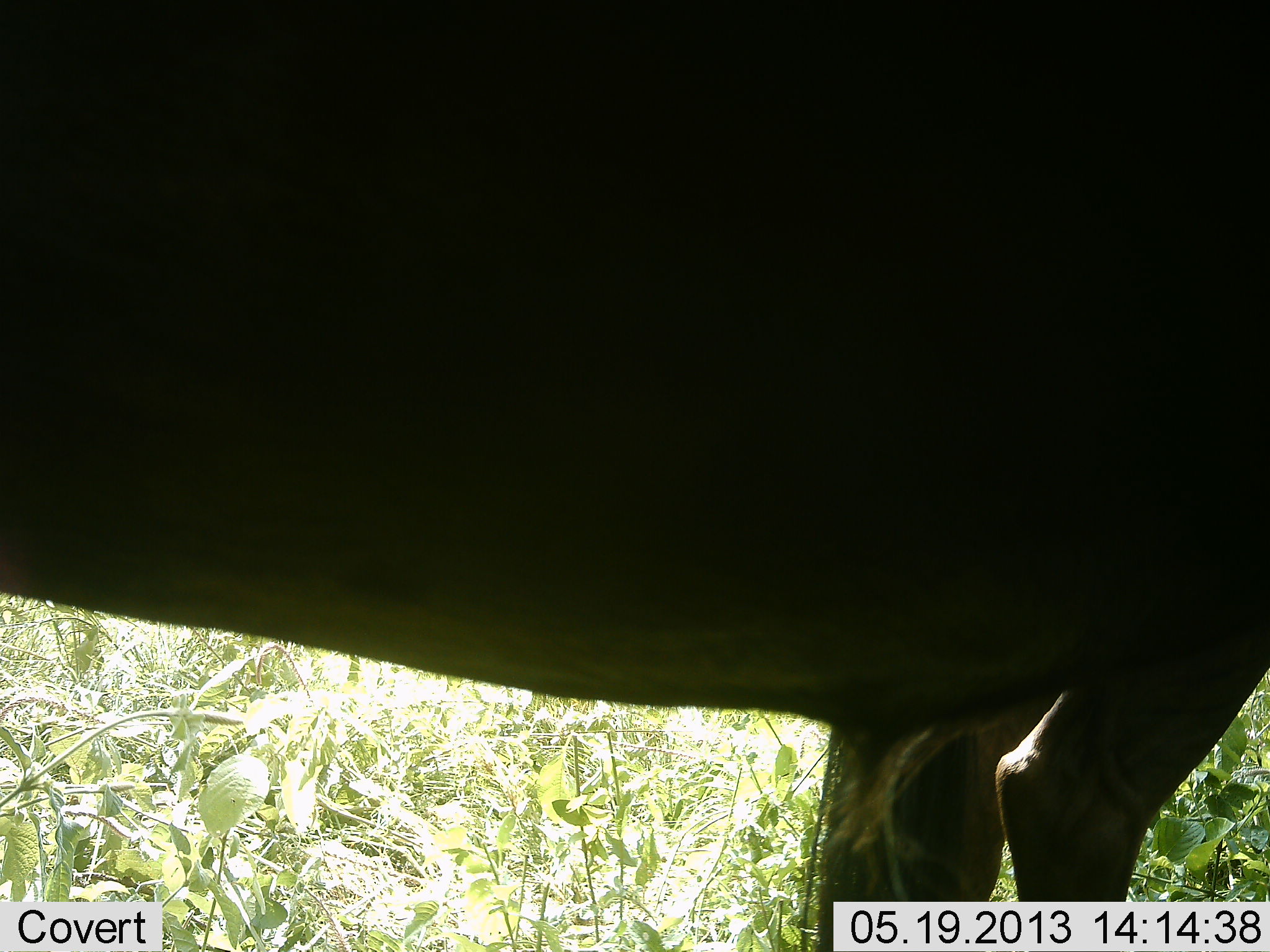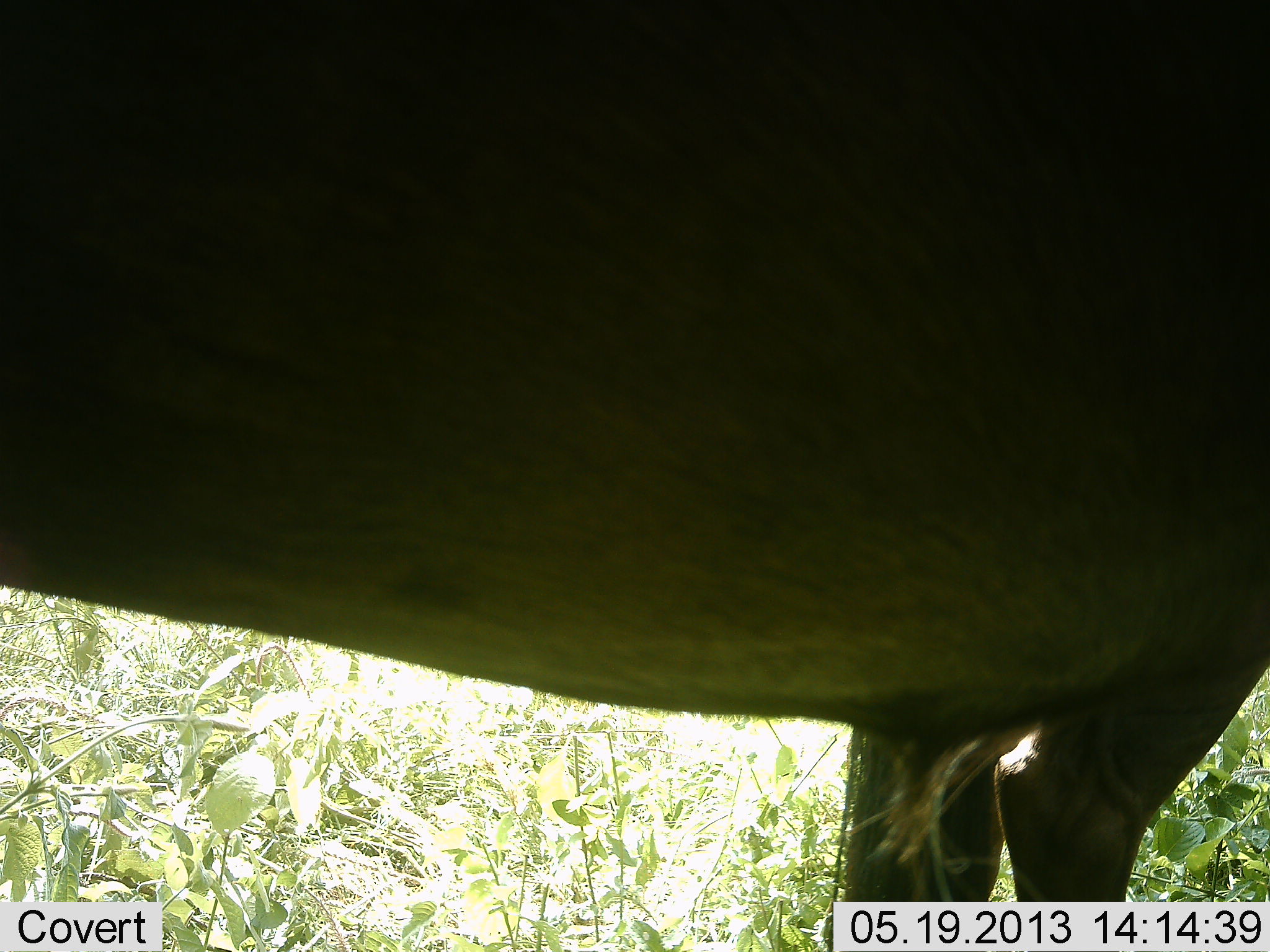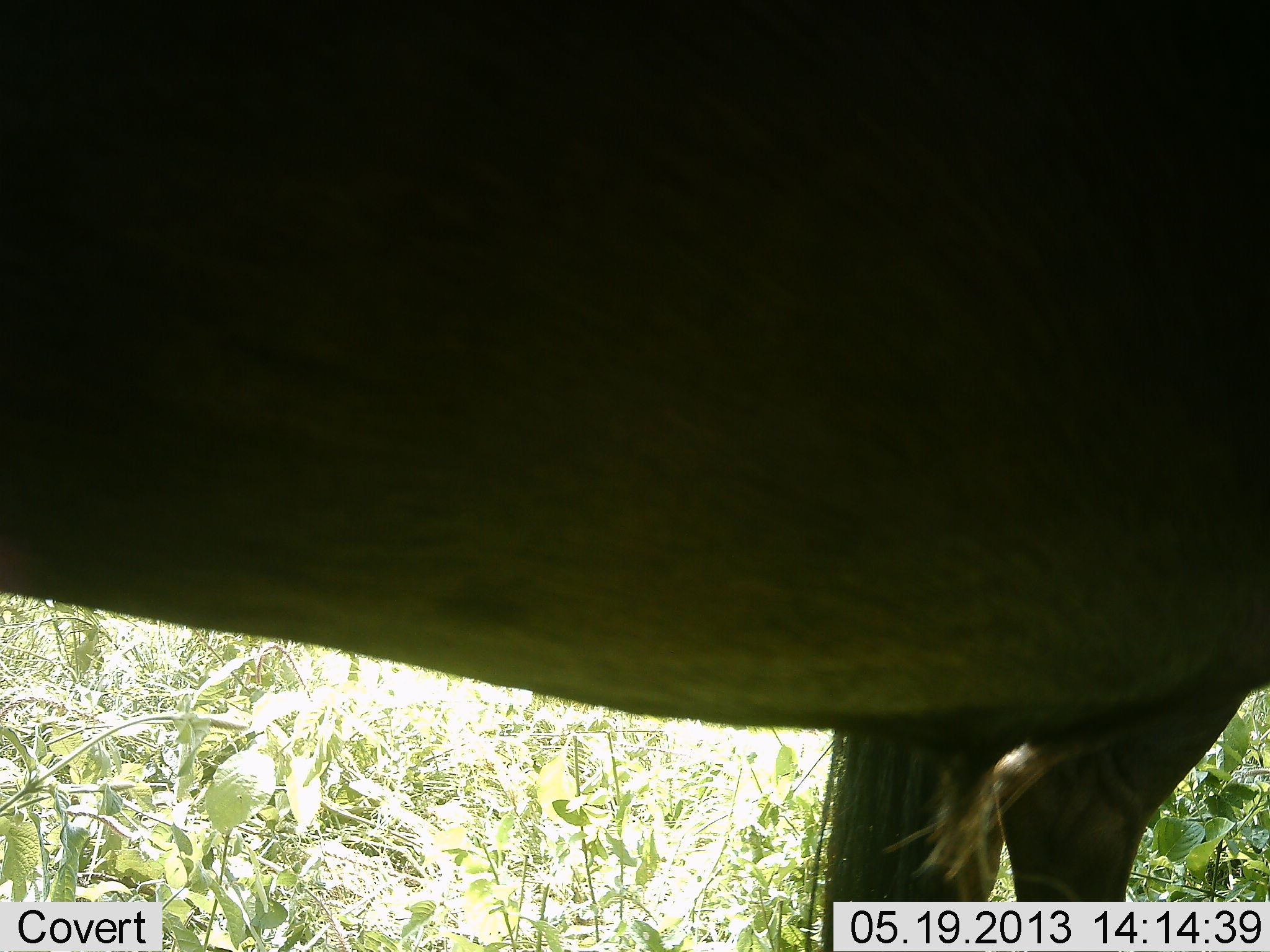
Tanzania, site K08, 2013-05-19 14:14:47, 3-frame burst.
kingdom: Animalia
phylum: Chordata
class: Mammalia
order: Artiodactyla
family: Bovidae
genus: Connochaetes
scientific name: Connochaetes taurinus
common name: blue wildebeest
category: wildebeest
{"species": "wildebeest (blue wildebeest) (Connochaetes taurinus)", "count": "1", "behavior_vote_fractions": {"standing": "100%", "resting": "0%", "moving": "0%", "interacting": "0%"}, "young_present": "0%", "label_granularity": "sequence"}